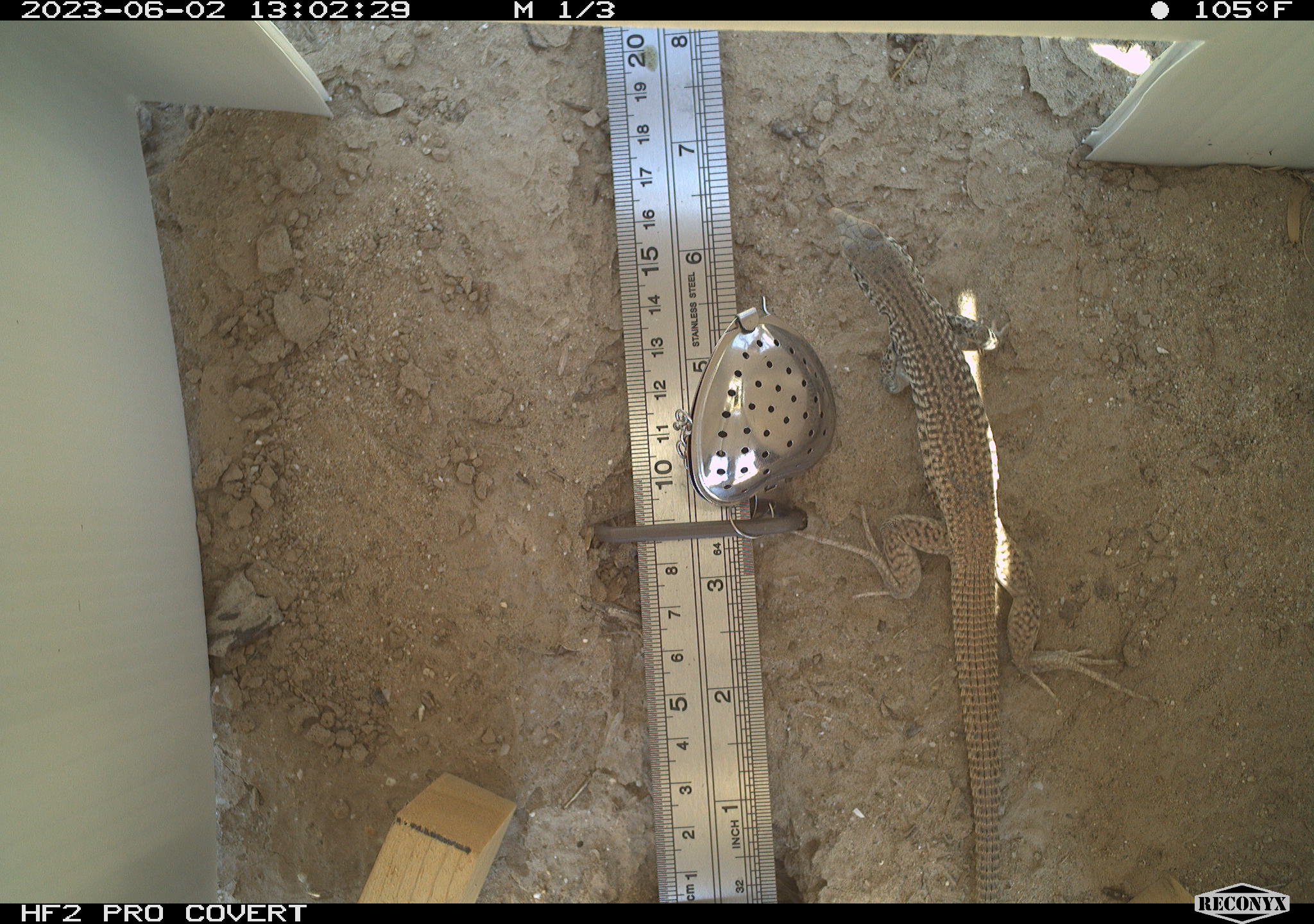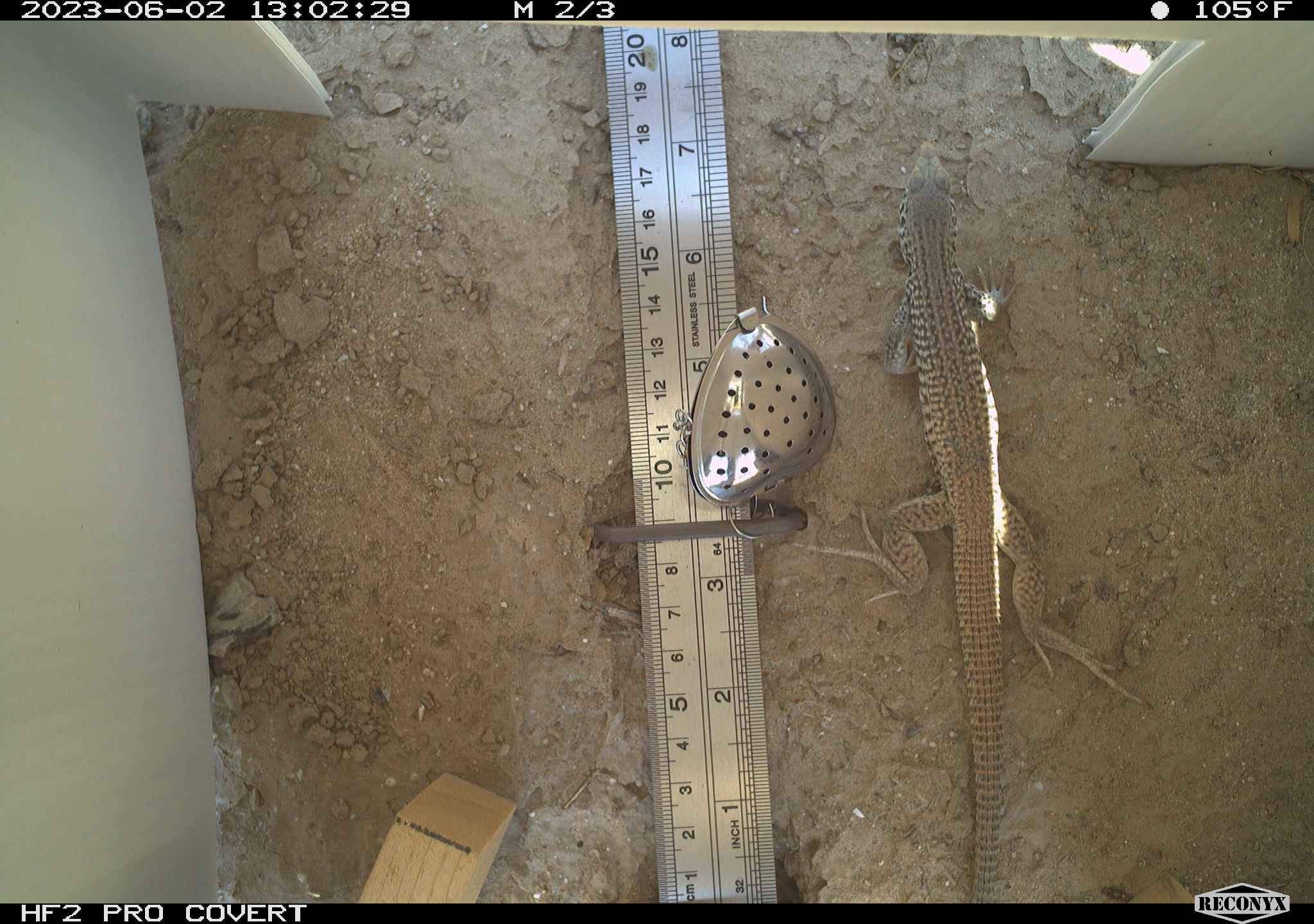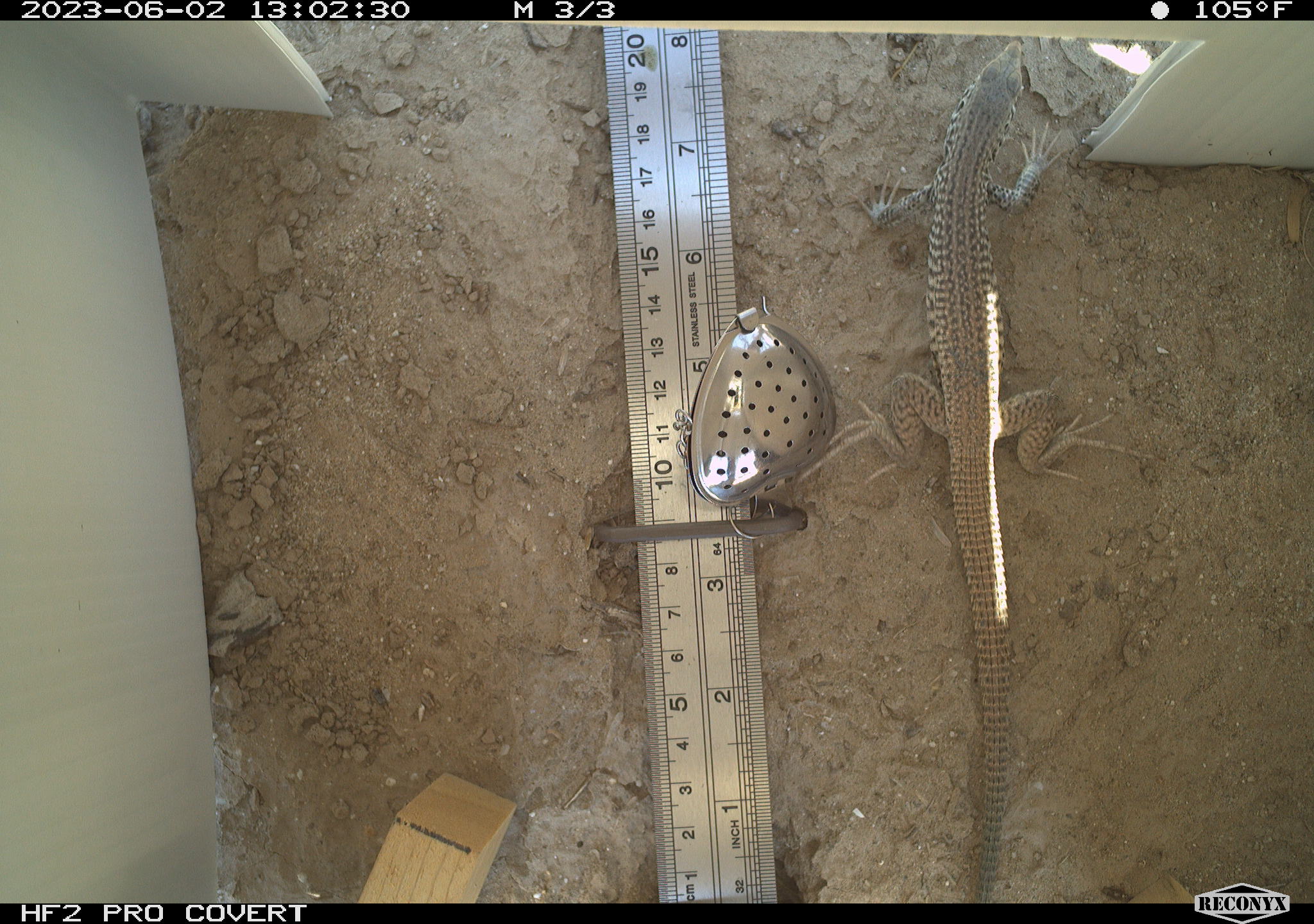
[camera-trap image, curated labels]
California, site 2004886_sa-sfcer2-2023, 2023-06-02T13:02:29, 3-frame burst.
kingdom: Animalia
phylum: Chordata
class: Reptilia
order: Squamata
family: Teiidae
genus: Aspidoscelis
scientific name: Aspidoscelis tigris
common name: western whiptail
Western whiptail (Aspidoscelis tigris).